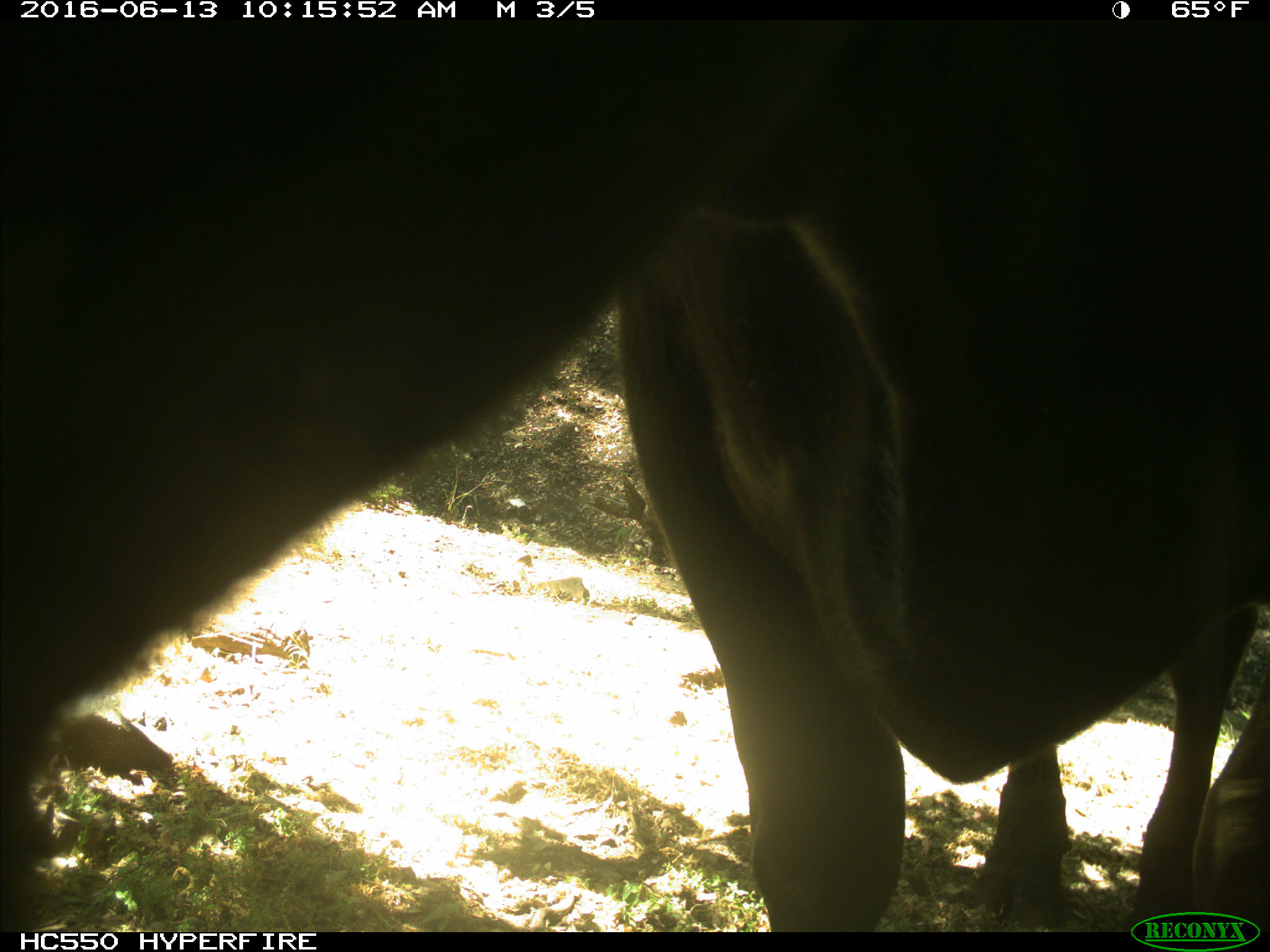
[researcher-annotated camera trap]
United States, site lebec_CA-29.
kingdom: Animalia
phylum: Chordata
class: Mammalia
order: Artiodactyla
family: Bovidae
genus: Bos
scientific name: Bos taurus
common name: domestic cow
Bos taurus (domestic cow).